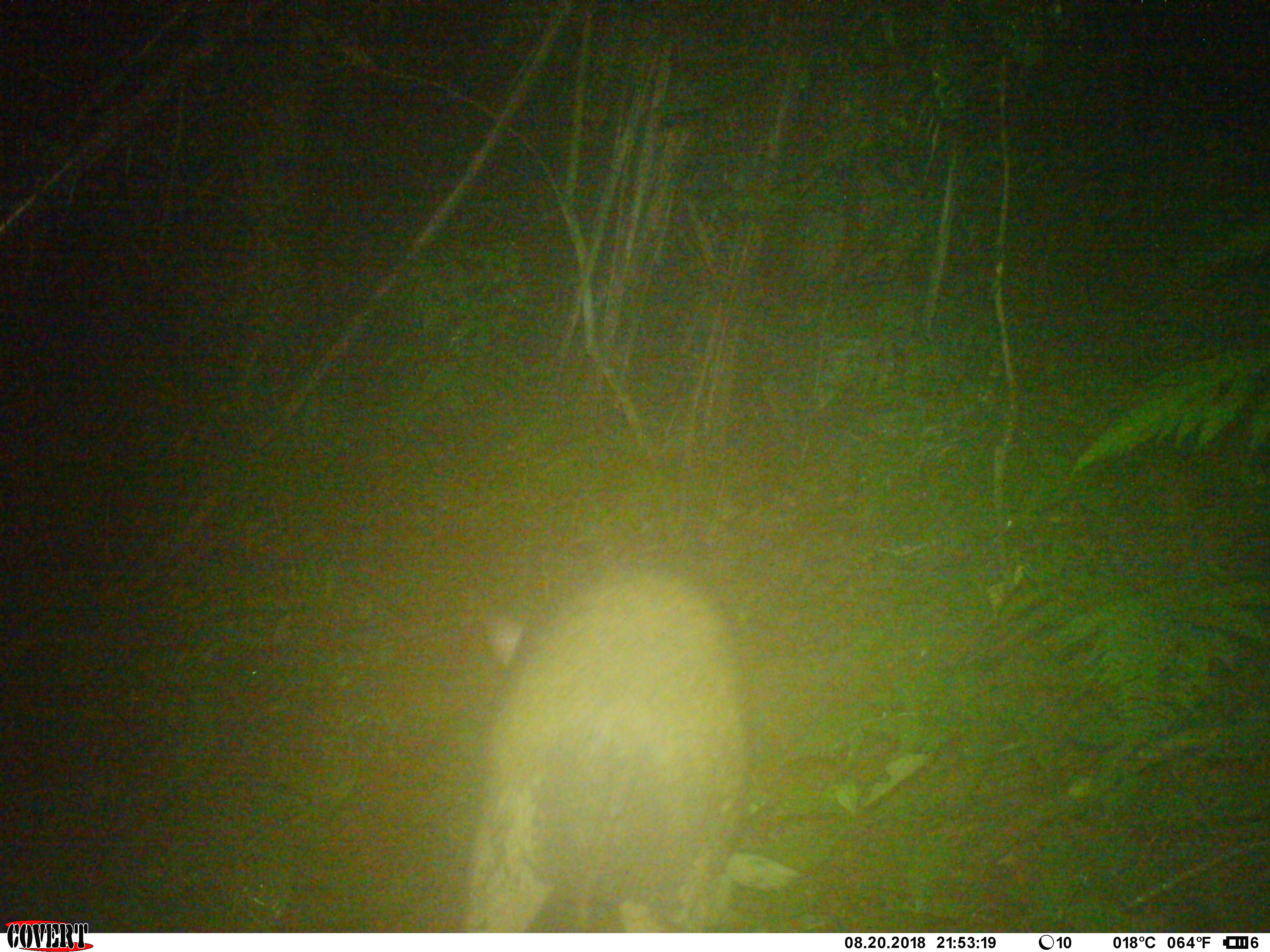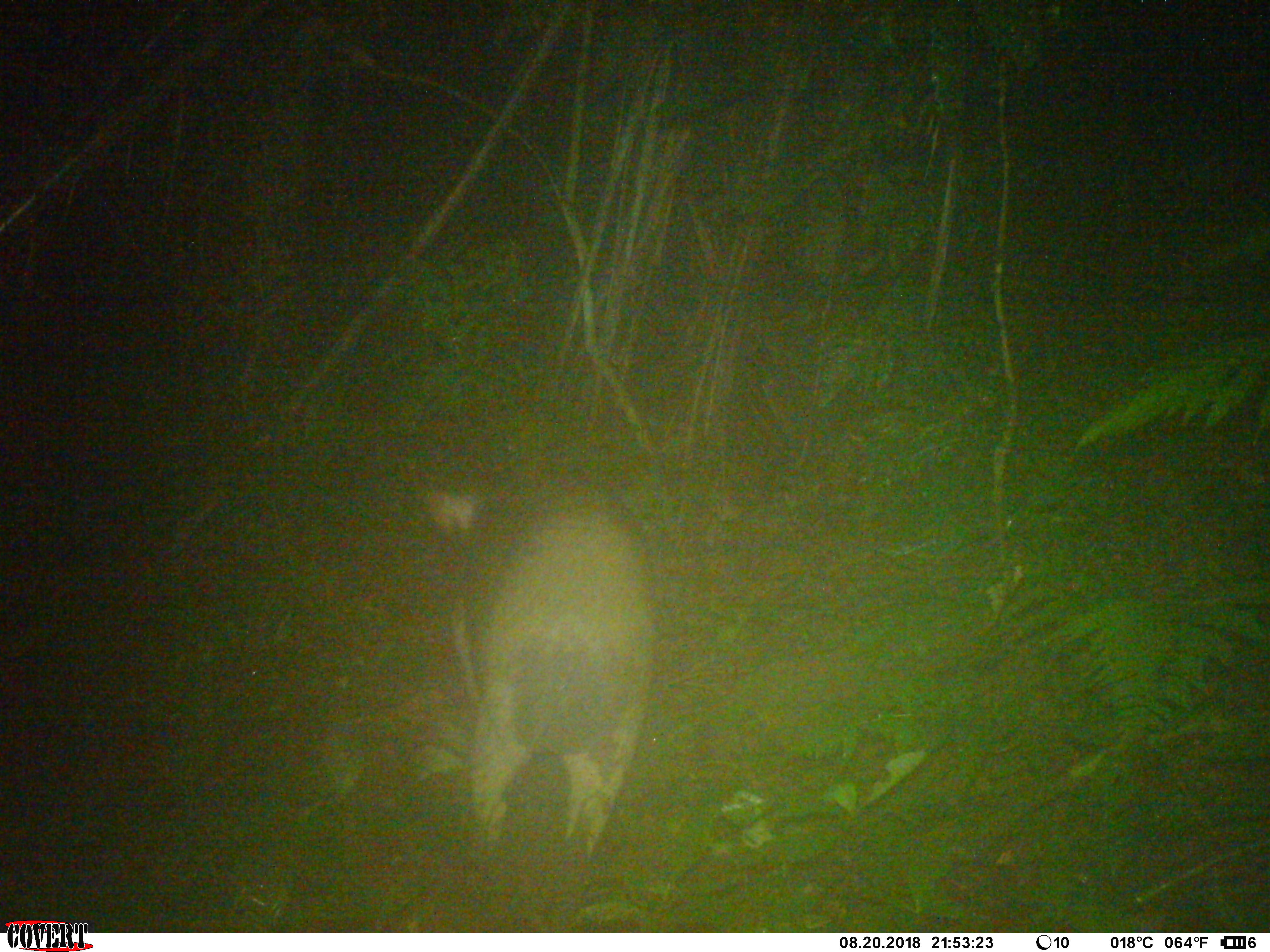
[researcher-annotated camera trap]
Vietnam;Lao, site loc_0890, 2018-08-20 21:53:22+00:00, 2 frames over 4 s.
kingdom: Animalia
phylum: Chordata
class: Mammalia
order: Artiodactyla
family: Suidae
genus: Sus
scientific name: Sus scrofa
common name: eurasian wild pig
Eurasian wild pig (Sus scrofa). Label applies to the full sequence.